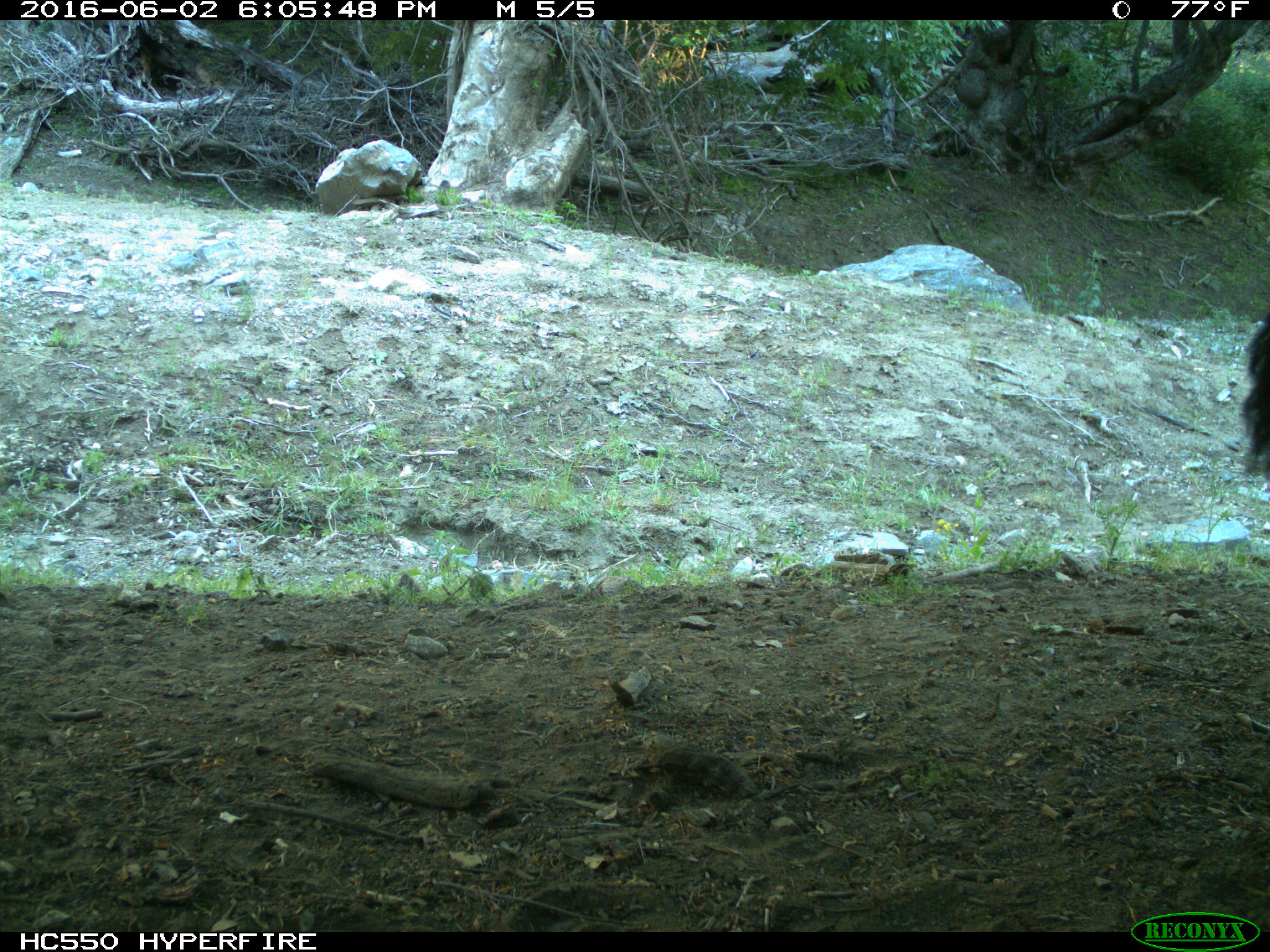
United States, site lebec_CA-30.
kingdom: Animalia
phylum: Chordata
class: Mammalia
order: Artiodactyla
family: Bovidae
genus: Bos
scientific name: Bos taurus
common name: domestic cow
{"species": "Bos taurus (domestic cow)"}